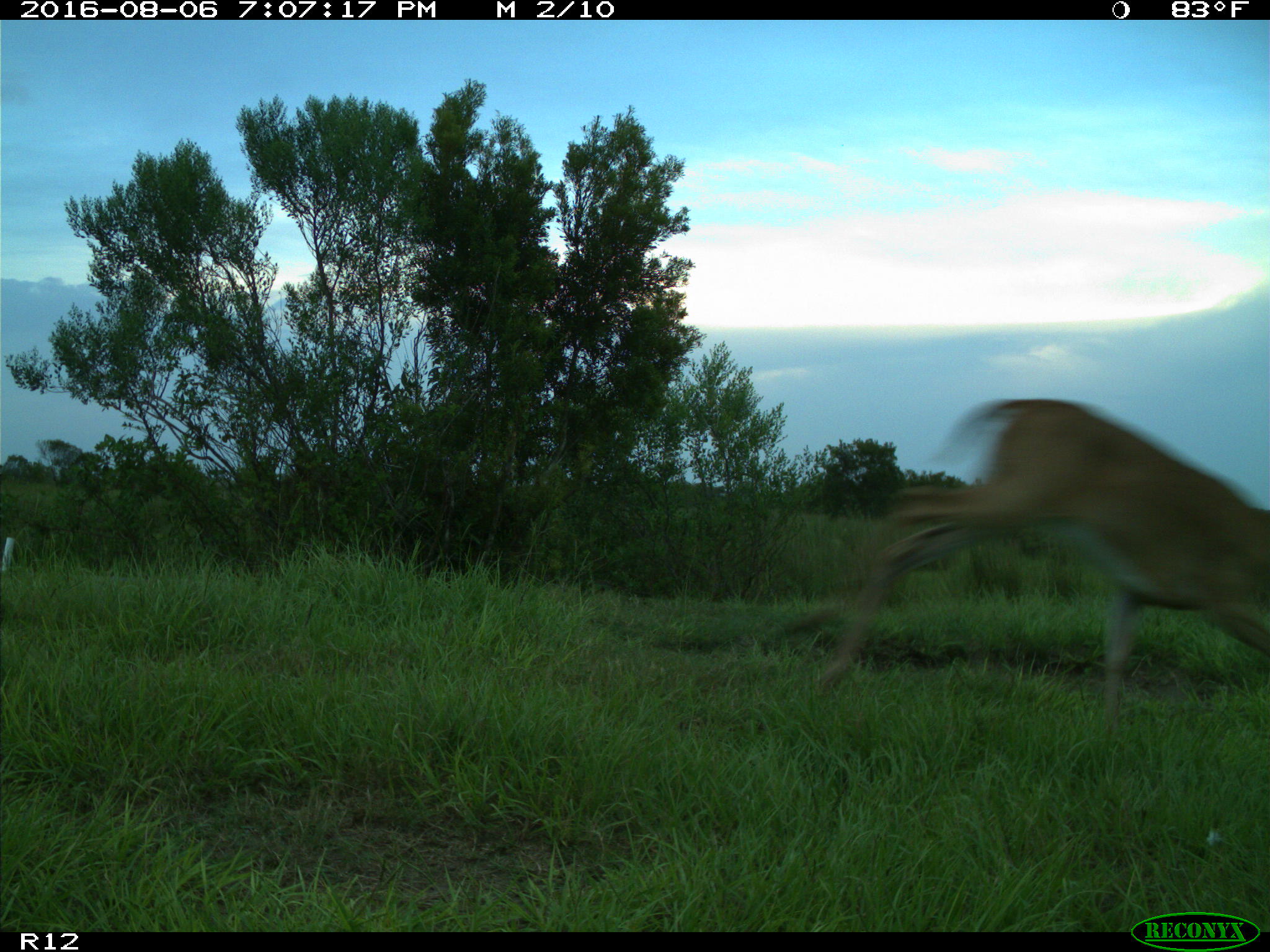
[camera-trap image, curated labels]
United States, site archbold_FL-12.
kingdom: Animalia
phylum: Chordata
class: Mammalia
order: Artiodactyla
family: Cervidae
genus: Odocoileus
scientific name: Odocoileus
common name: deer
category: unidentified deer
Unidentified deer (deer) (Odocoileus).